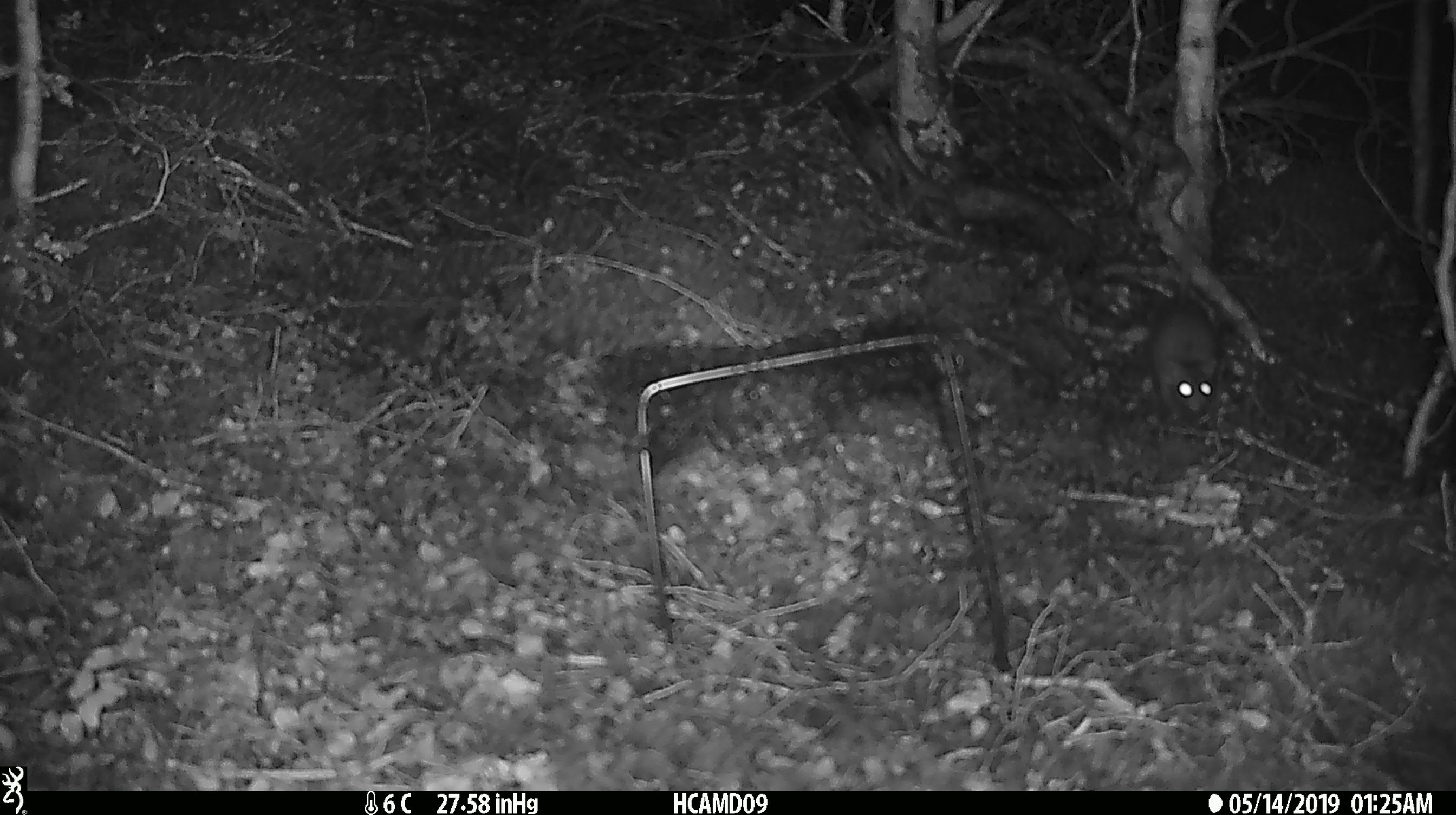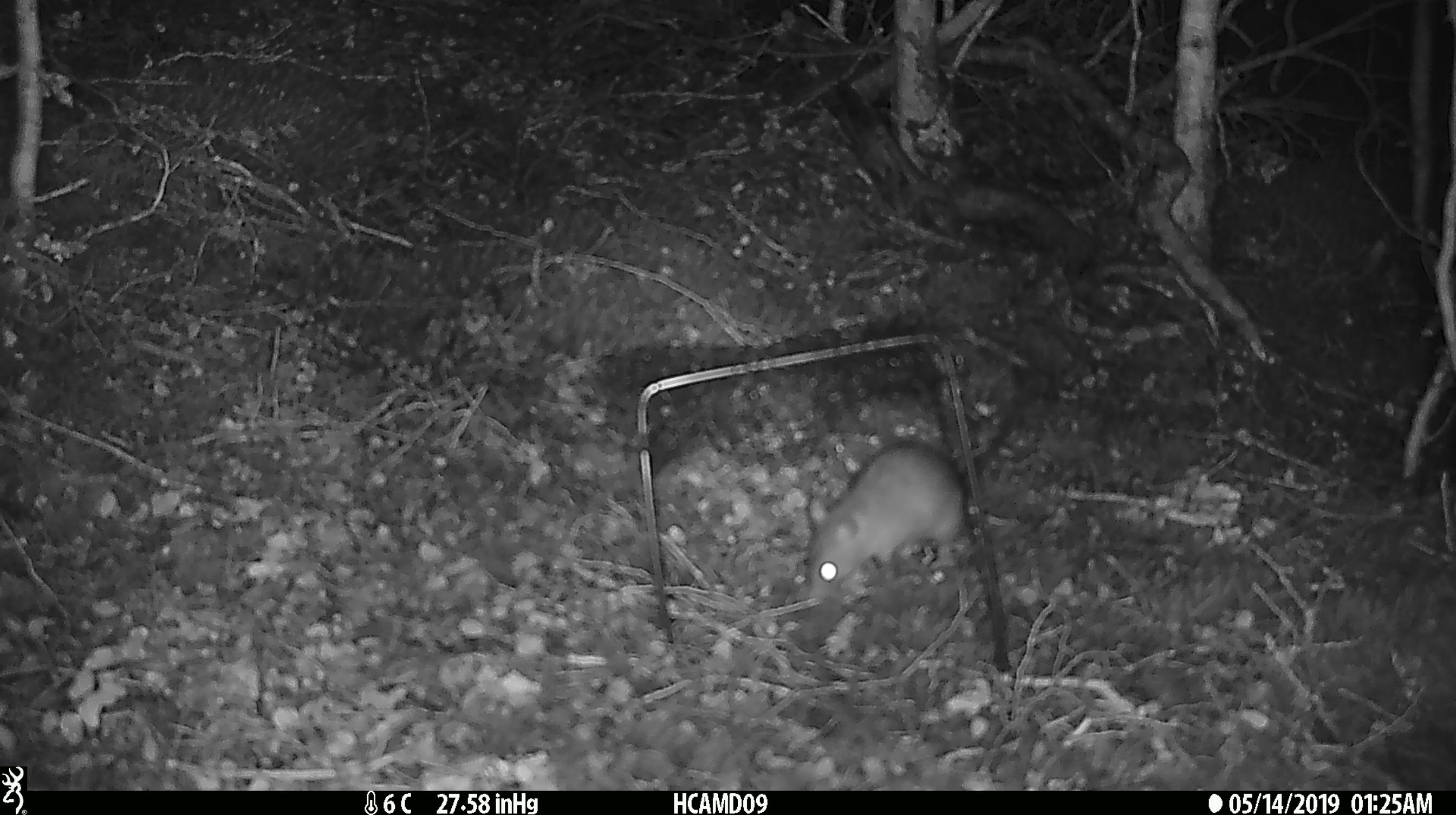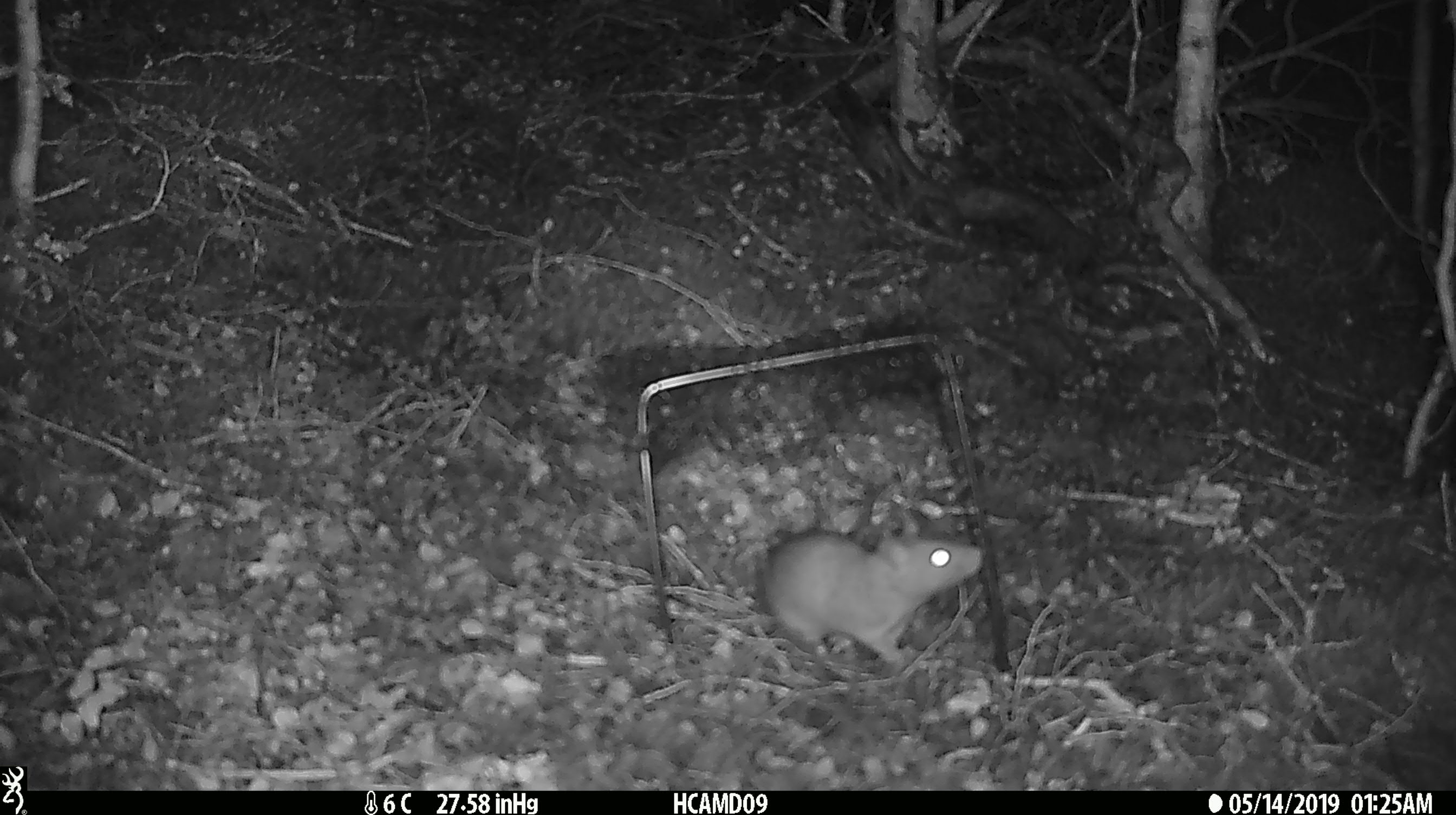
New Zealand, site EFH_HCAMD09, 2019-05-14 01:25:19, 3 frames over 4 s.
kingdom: Animalia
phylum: Chordata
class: Mammalia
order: Rodentia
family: Muridae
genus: Rattus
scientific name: Rattus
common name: rat